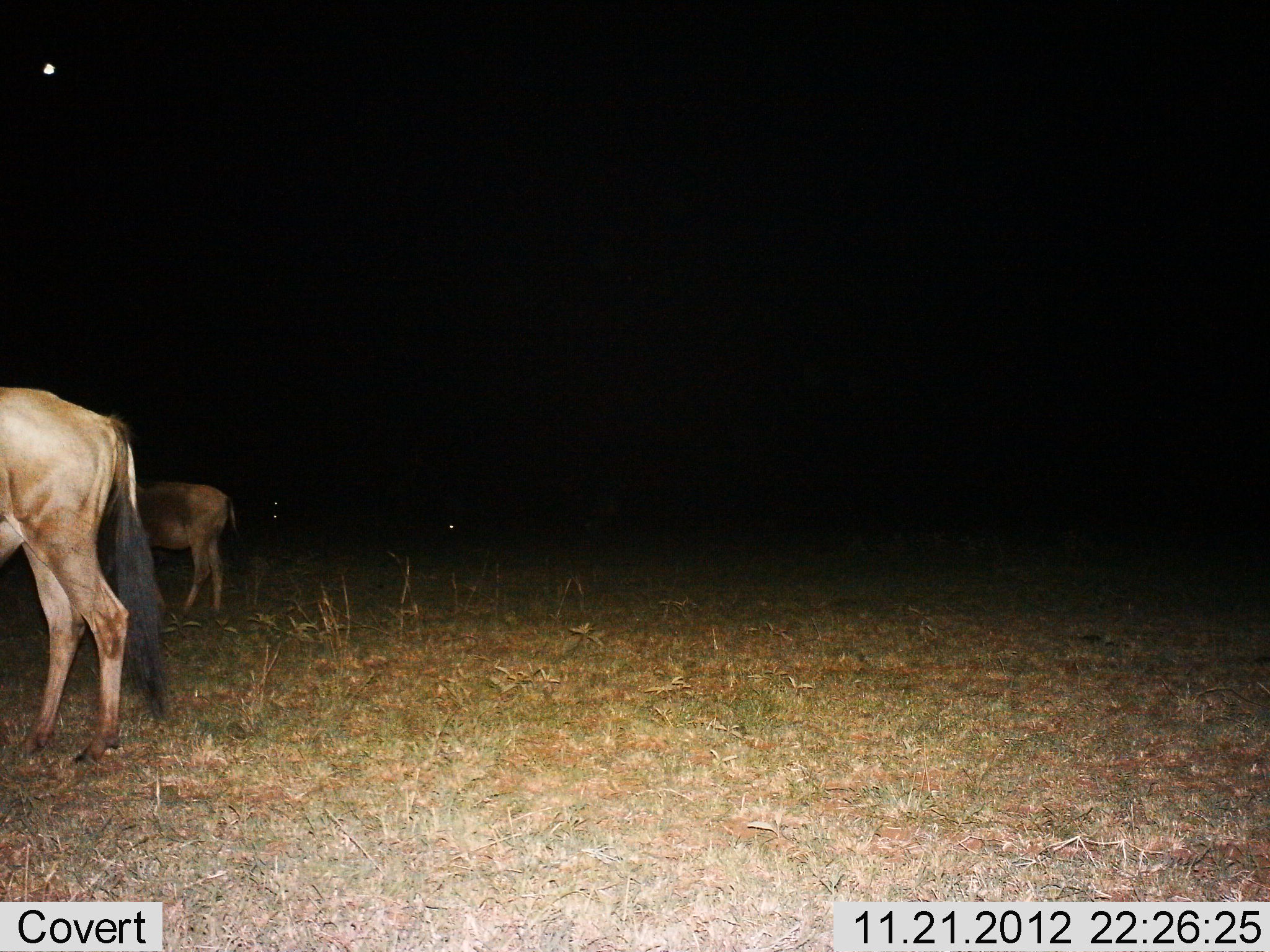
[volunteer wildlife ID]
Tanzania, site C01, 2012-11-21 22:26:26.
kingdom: Animalia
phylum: Chordata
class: Mammalia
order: Artiodactyla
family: Bovidae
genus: Connochaetes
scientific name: Connochaetes taurinus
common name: blue wildebeest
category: wildebeest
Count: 2.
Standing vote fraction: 95%.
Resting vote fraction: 0%.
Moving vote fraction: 0%.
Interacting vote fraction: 0%.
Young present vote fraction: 5%.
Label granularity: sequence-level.